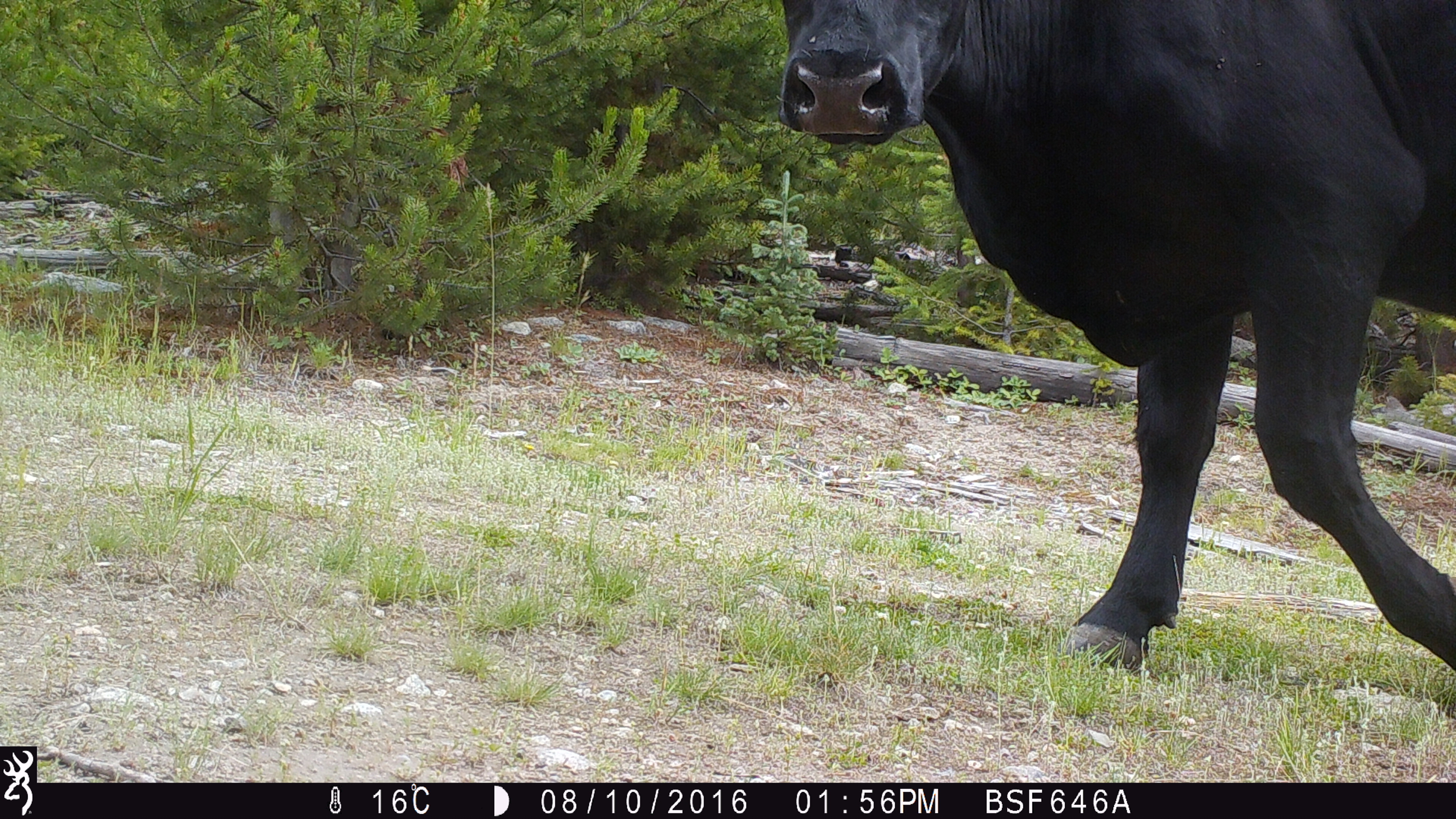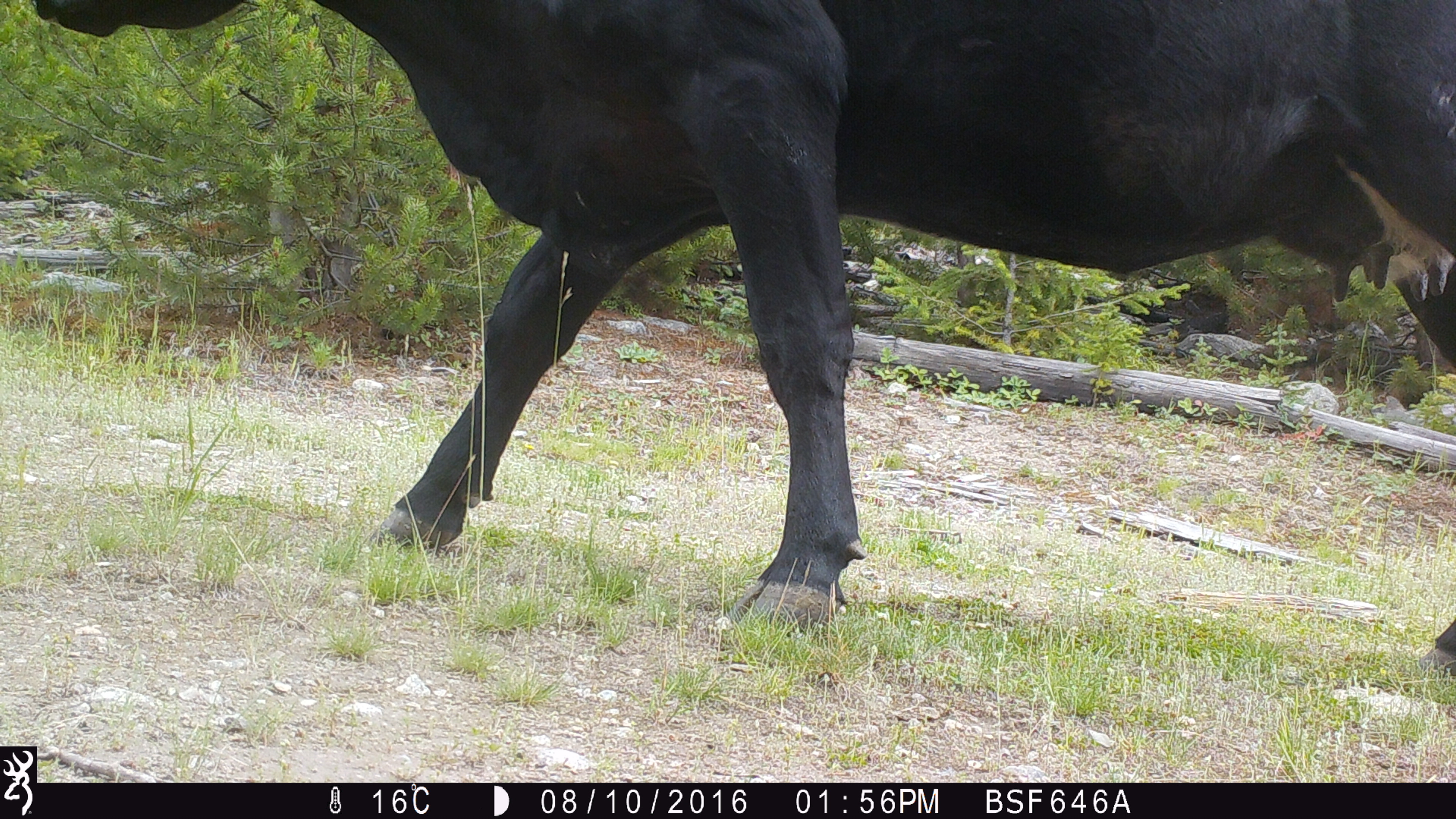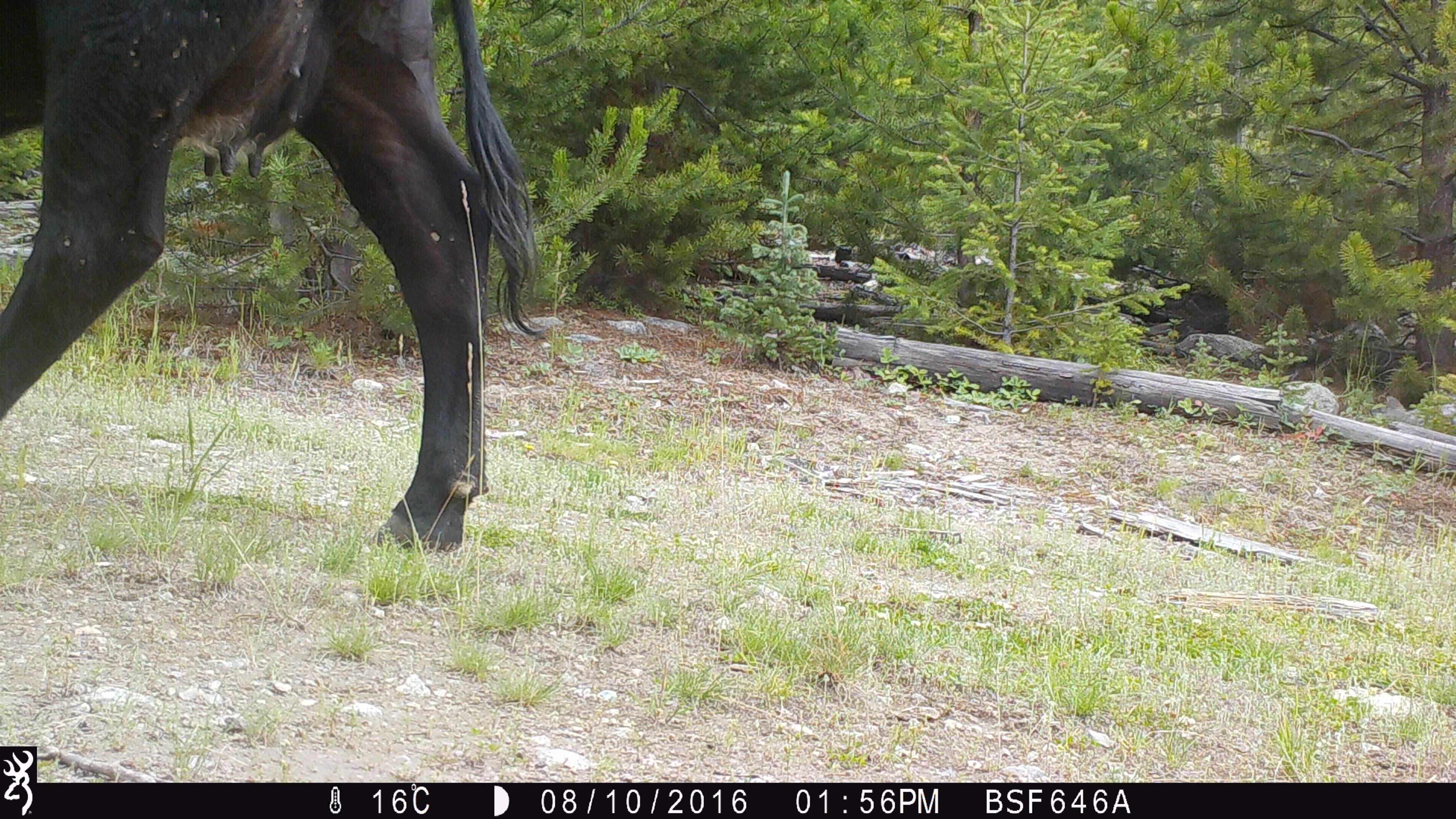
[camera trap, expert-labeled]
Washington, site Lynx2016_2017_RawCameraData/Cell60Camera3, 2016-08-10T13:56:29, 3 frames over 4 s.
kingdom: Animalia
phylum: Chordata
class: Mammalia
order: Artiodactyla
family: Bovidae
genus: Bos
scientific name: Bos taurus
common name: domestic cattle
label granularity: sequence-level